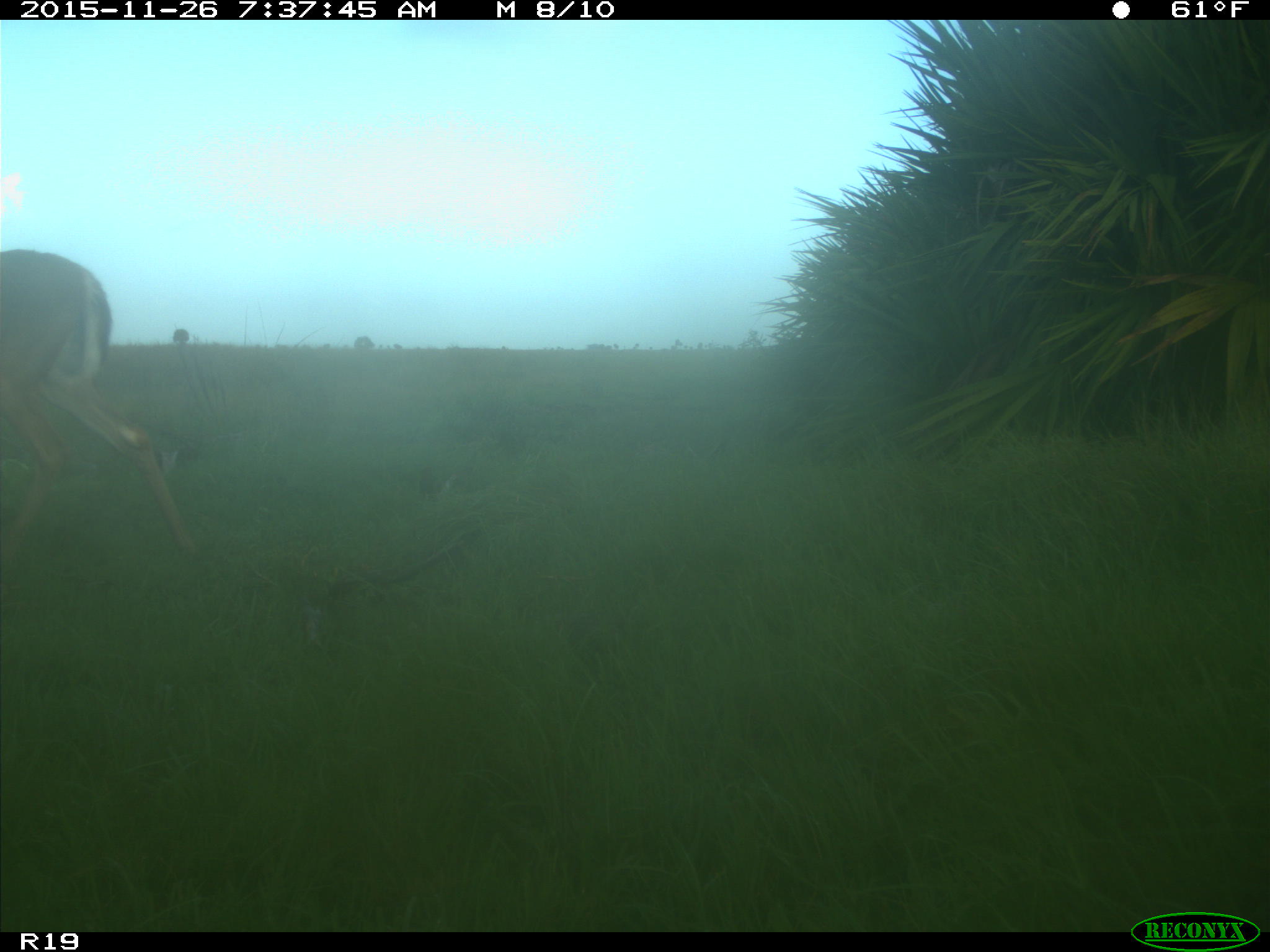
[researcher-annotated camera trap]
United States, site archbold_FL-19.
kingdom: Animalia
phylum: Chordata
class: Mammalia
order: Artiodactyla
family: Cervidae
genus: Odocoileus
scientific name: Odocoileus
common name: deer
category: unidentified deer